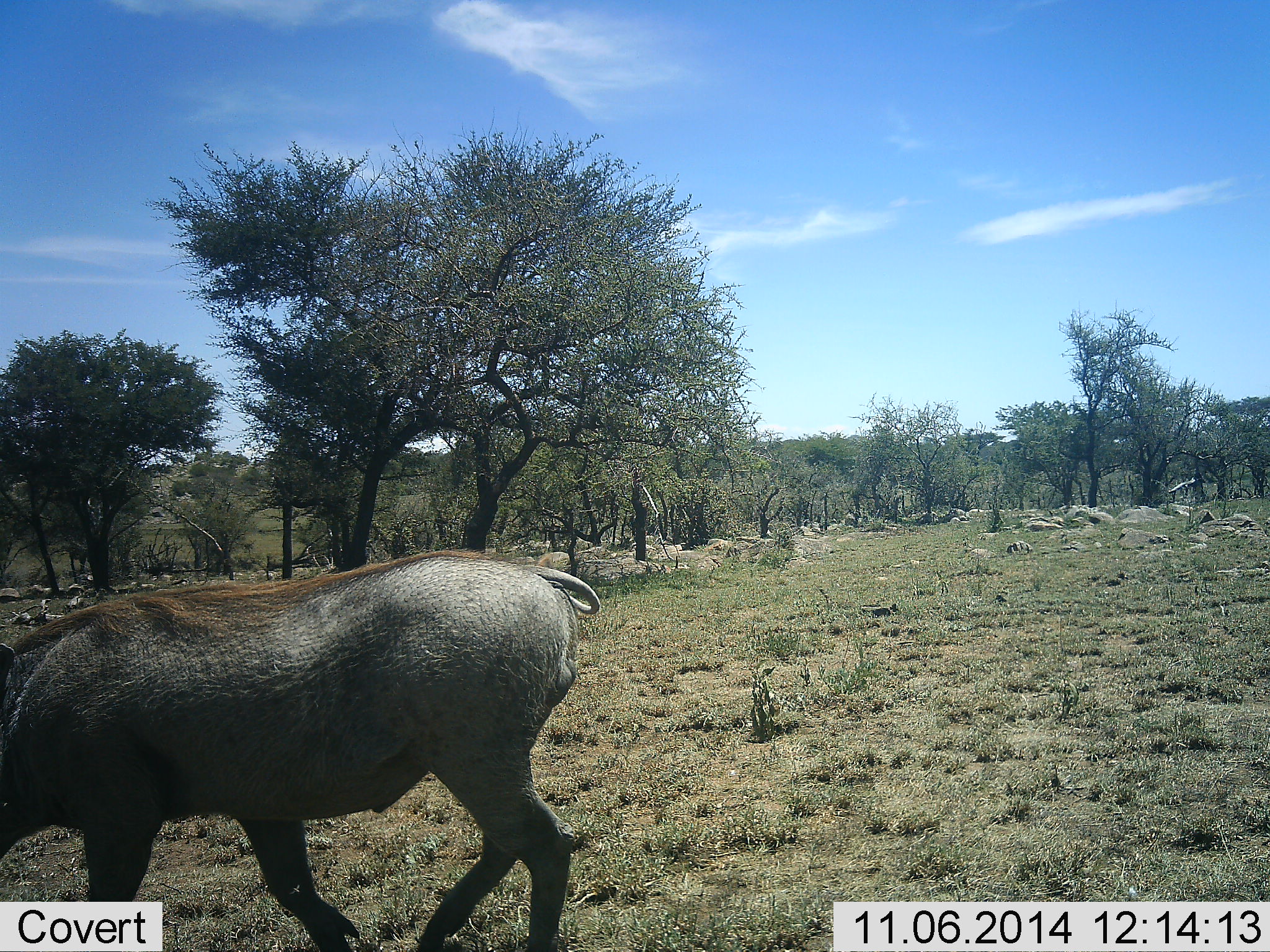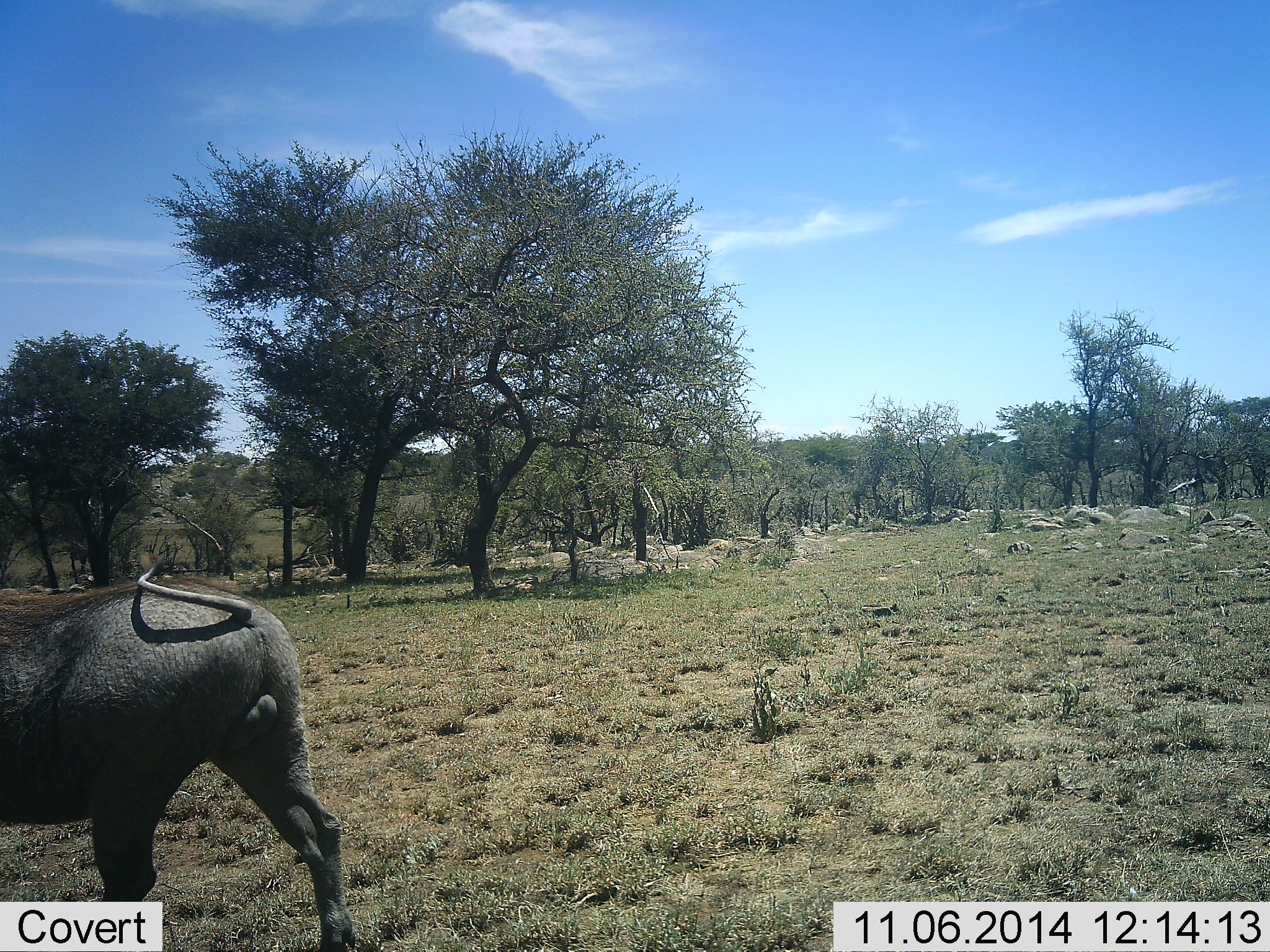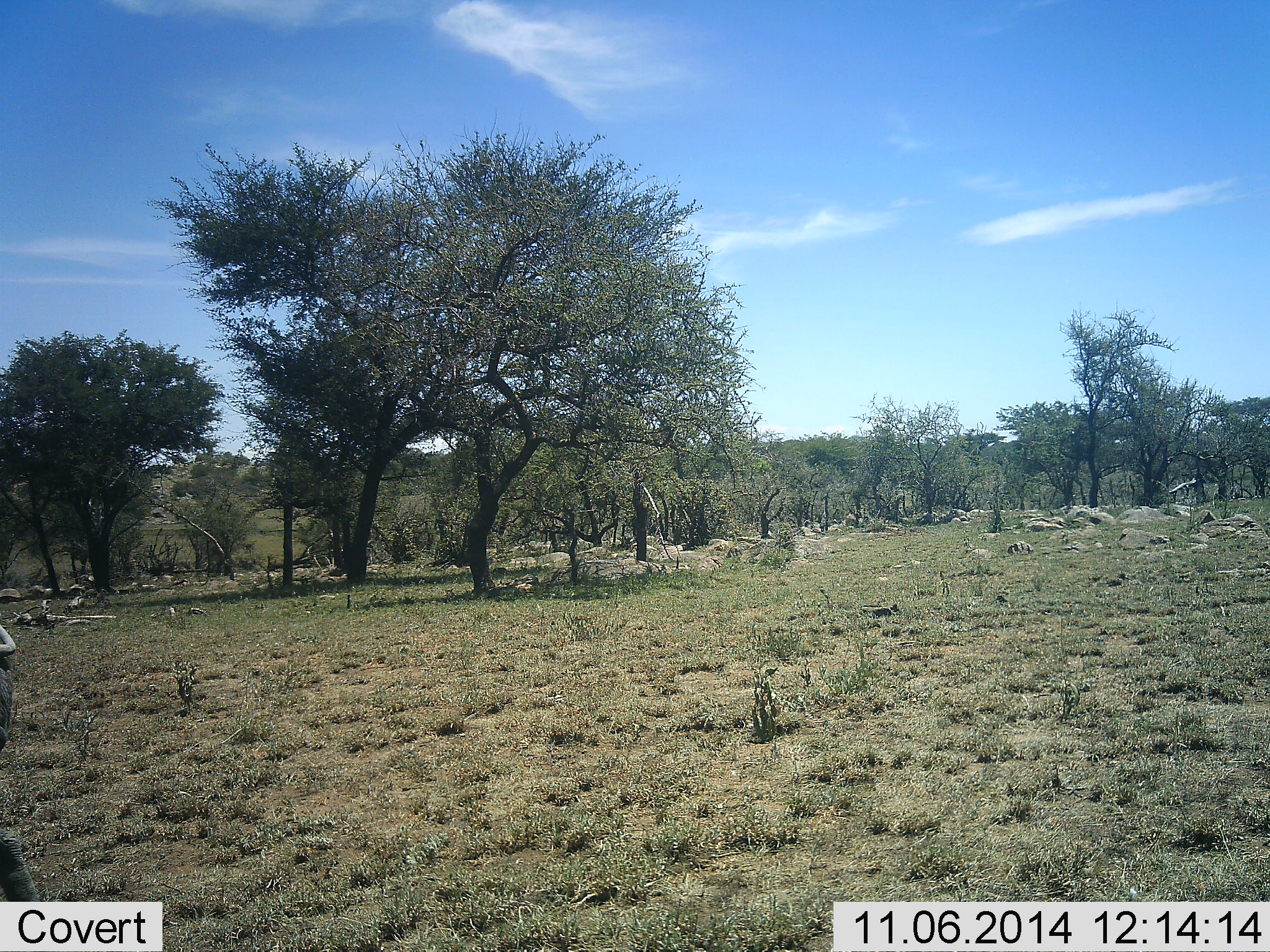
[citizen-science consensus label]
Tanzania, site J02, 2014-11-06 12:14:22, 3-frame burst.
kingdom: Animalia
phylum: Chordata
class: Mammalia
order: Artiodactyla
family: Suidae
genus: Phacochoerus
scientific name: Phacochoerus africanus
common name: warthog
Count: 1.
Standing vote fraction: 10%.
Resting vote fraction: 0%.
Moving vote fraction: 100%.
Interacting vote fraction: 0%.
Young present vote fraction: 0%.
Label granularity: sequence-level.